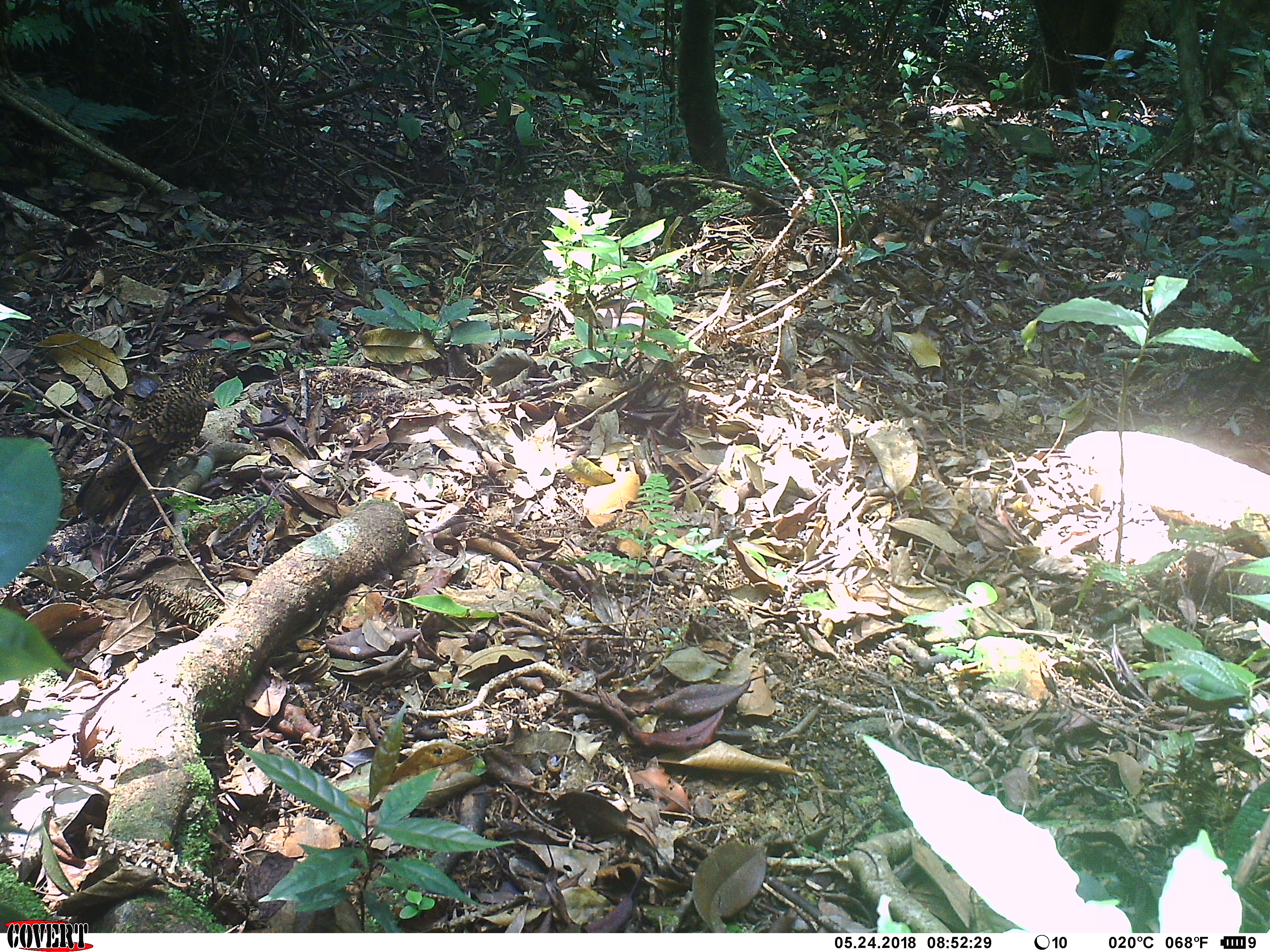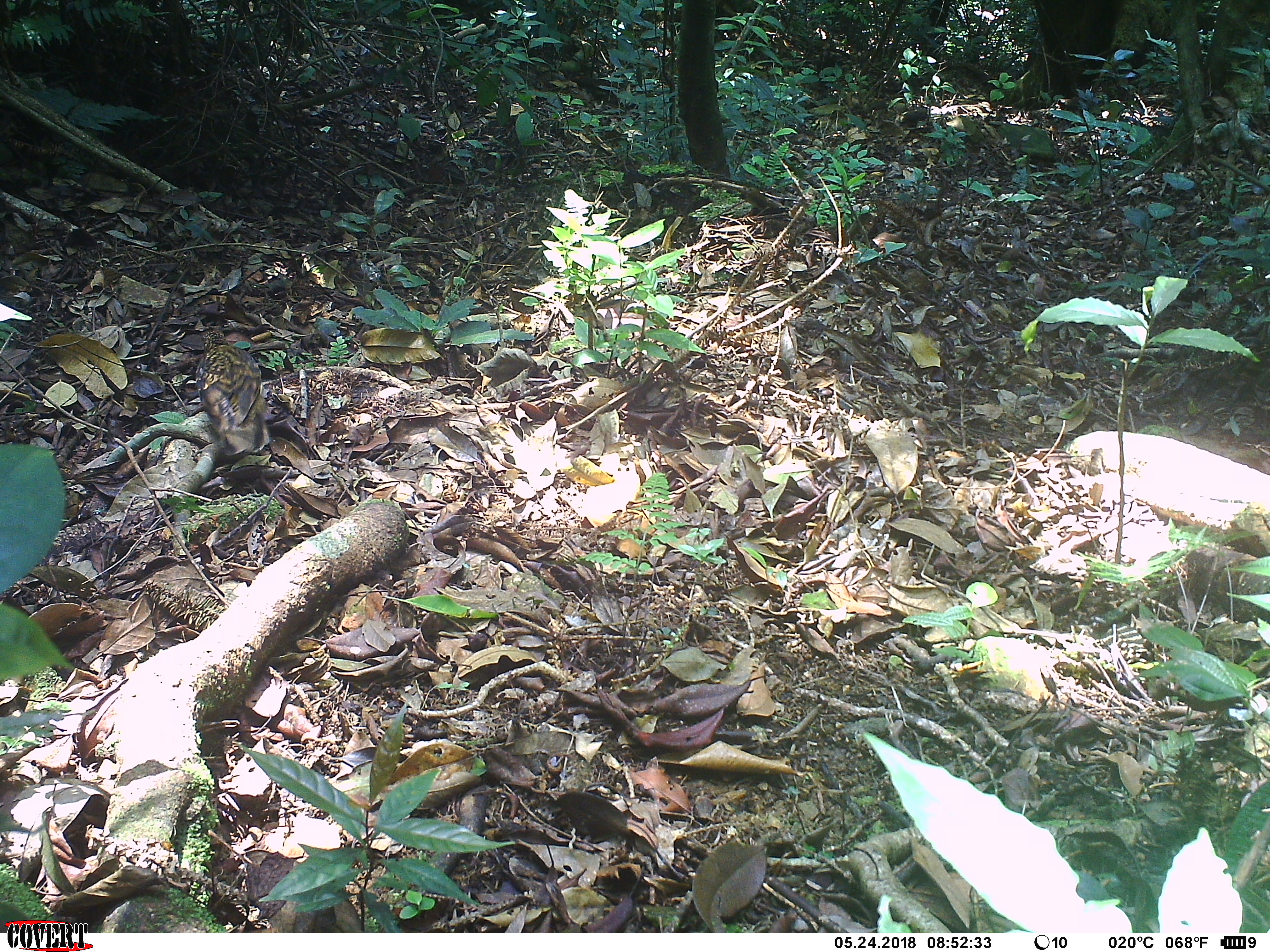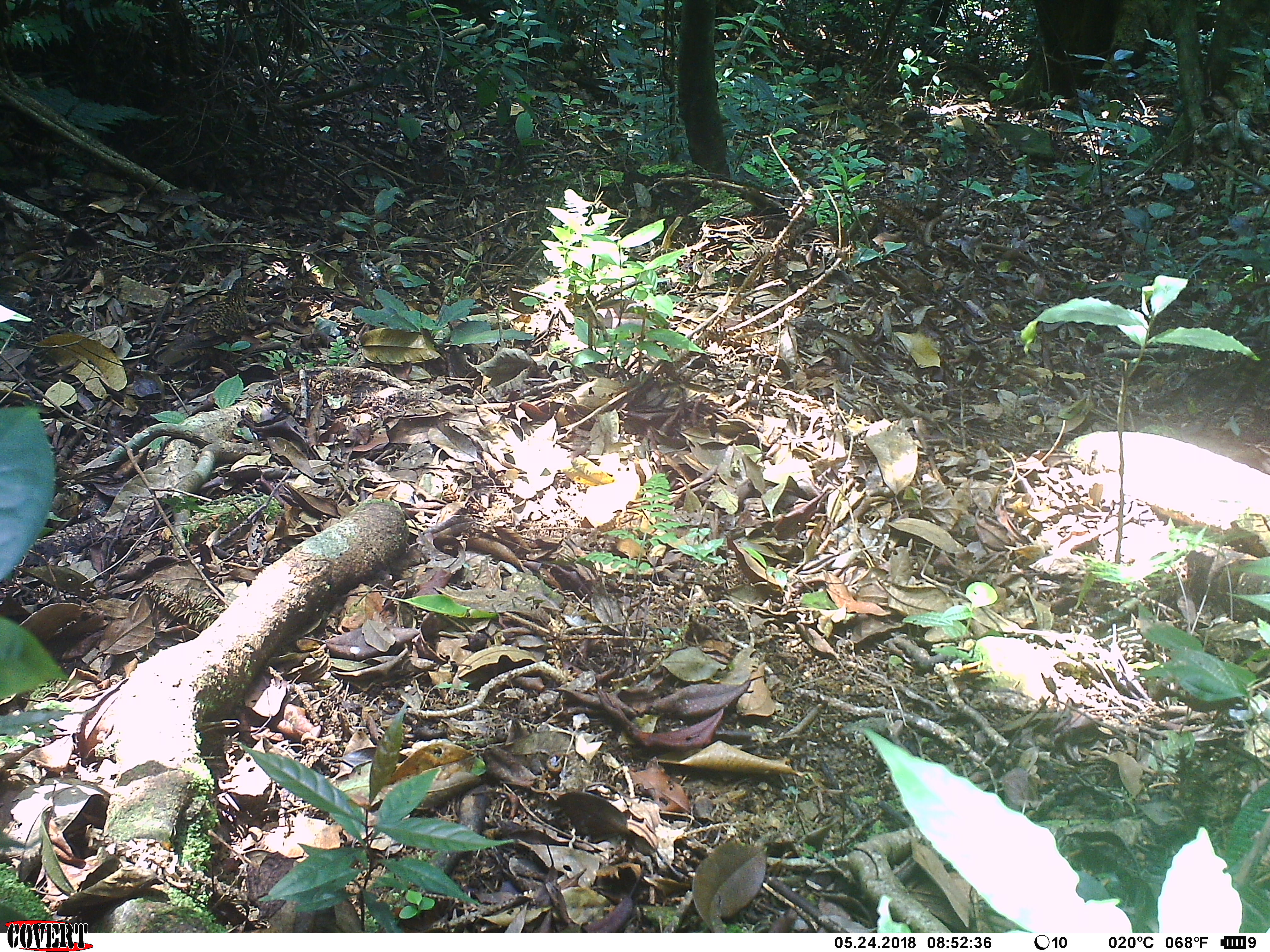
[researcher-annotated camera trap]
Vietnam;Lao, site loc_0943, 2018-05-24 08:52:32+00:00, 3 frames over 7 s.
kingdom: Animalia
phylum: Chordata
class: Aves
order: Passeriformes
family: Turdidae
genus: Zoothera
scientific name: Zoothera dauma dauma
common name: scaly thrush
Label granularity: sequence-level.